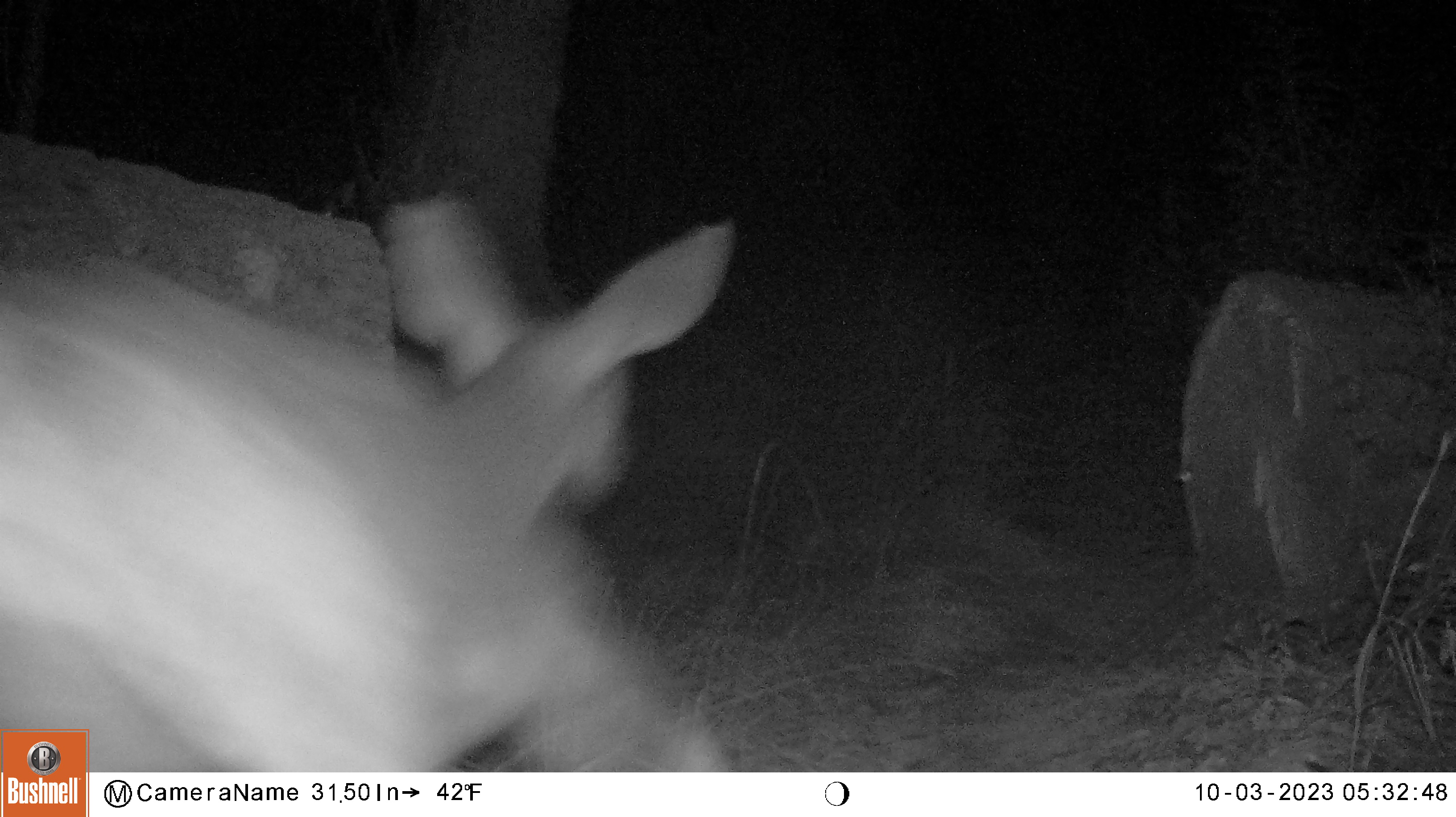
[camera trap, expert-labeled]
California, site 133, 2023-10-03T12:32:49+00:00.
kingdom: Animalia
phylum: Chordata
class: Mammalia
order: Artiodactyla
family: Cervidae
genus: Odocoileus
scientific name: Odocoileus hemionus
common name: mule deer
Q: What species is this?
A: Mule deer (Odocoileus hemionus).